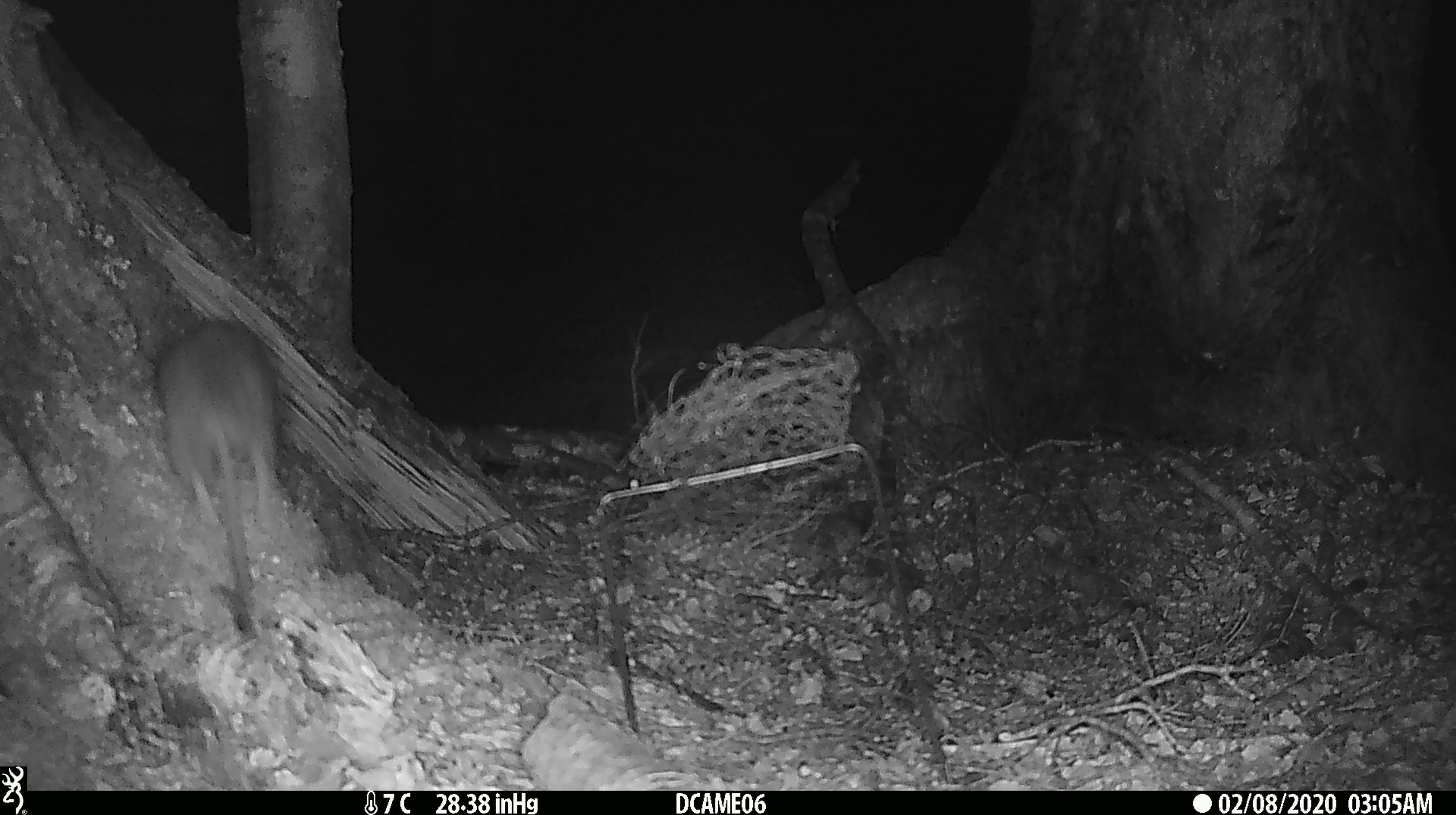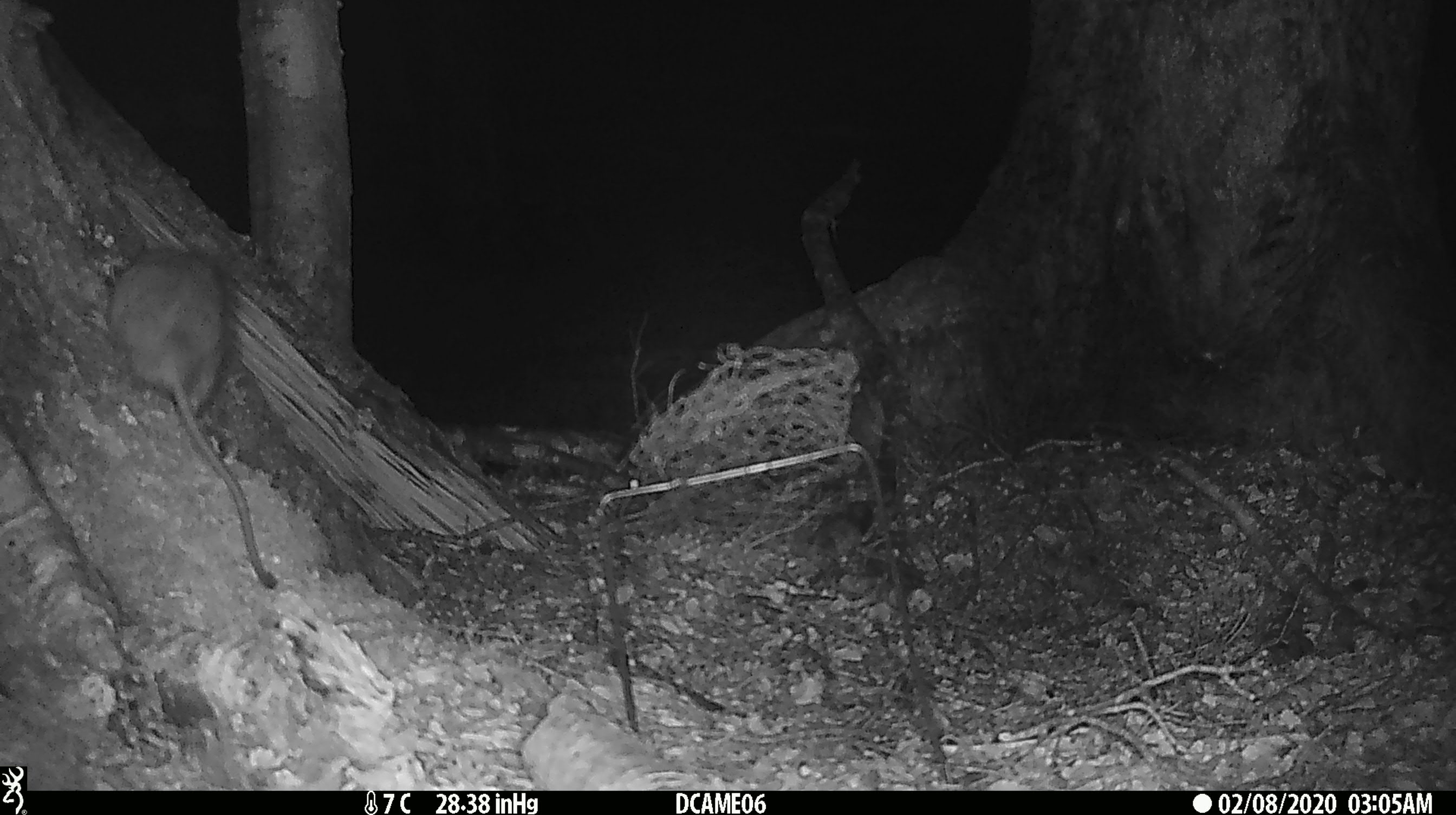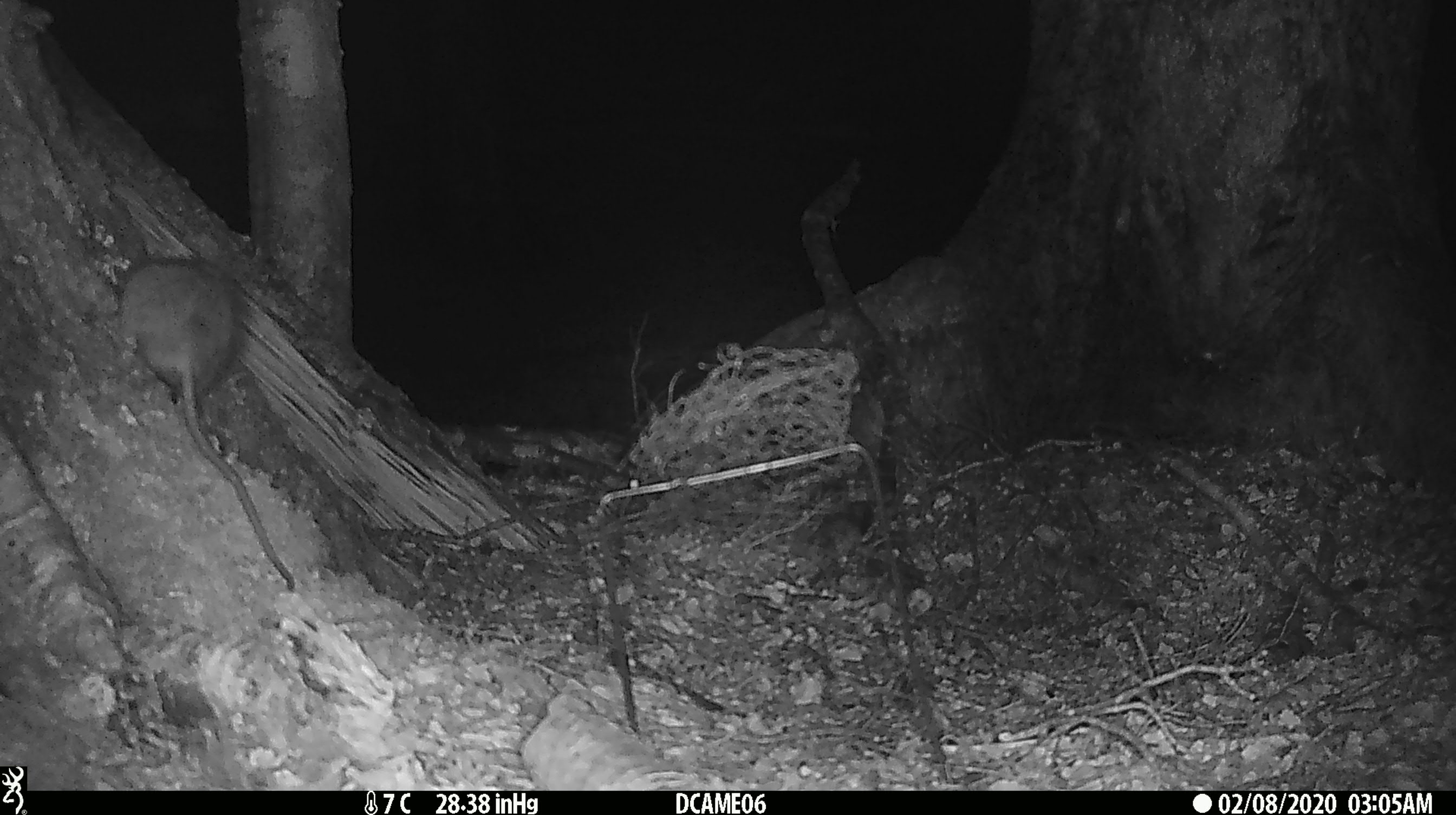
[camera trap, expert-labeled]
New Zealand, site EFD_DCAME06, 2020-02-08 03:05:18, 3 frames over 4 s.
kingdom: Animalia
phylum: Chordata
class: Mammalia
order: Rodentia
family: Muridae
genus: Rattus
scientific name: Rattus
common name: rat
Rat (Rattus).